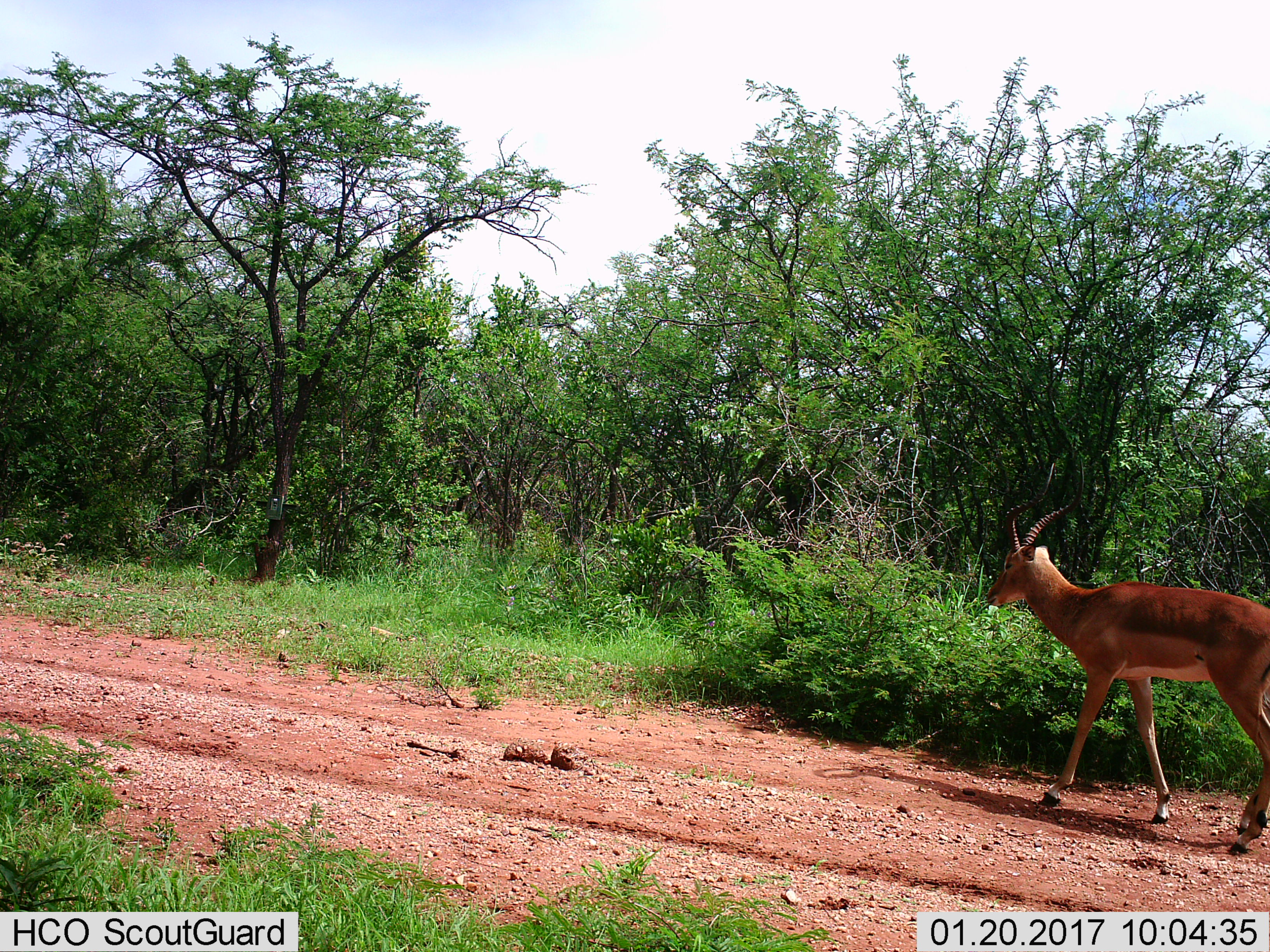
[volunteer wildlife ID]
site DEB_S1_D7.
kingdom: Animalia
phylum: Chordata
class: Mammalia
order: Artiodactyla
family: Bovidae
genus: Aepyceros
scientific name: Aepyceros melampus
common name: impala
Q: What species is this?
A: Impala (Aepyceros melampus).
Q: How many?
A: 1.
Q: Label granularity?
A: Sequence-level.